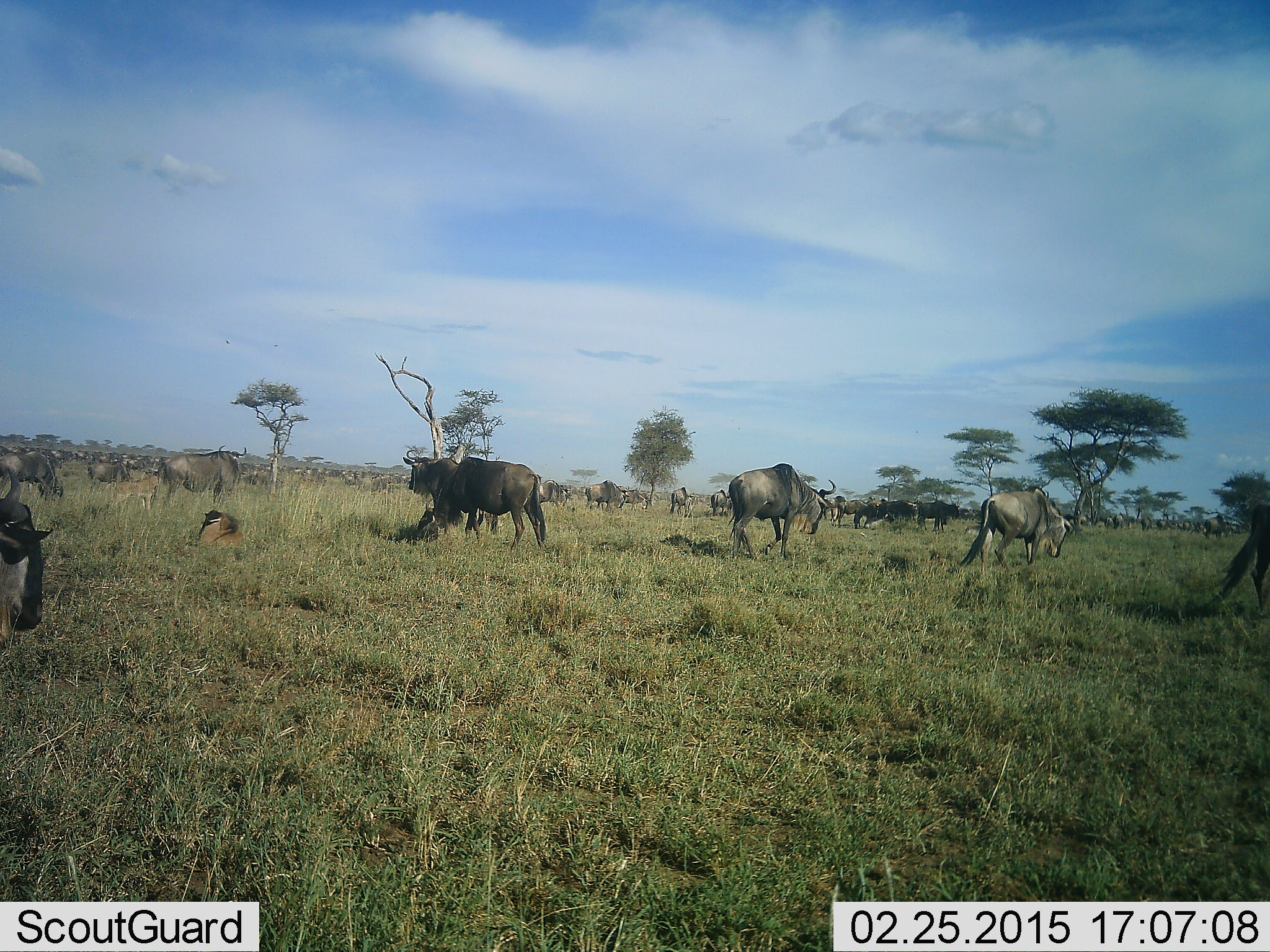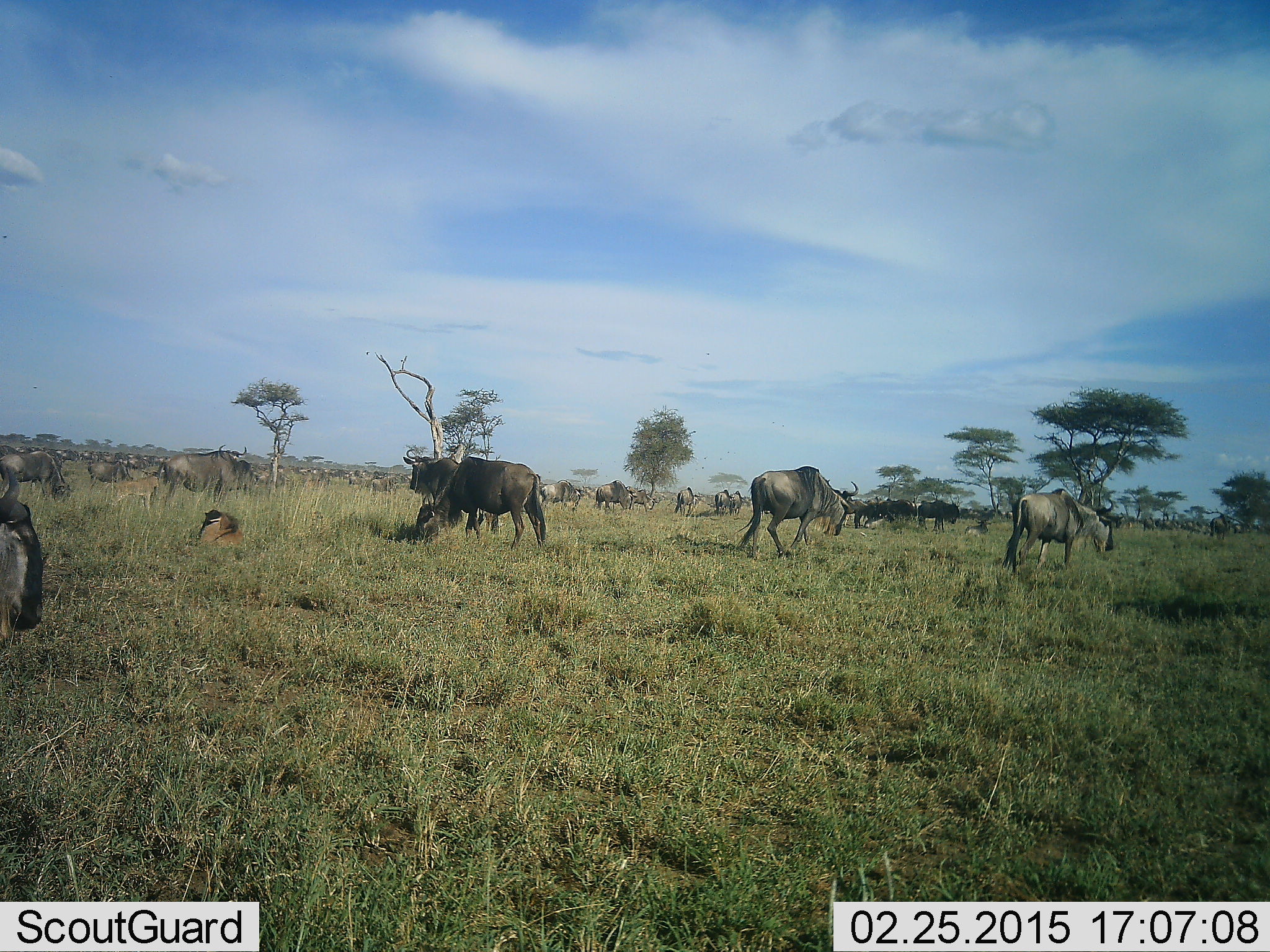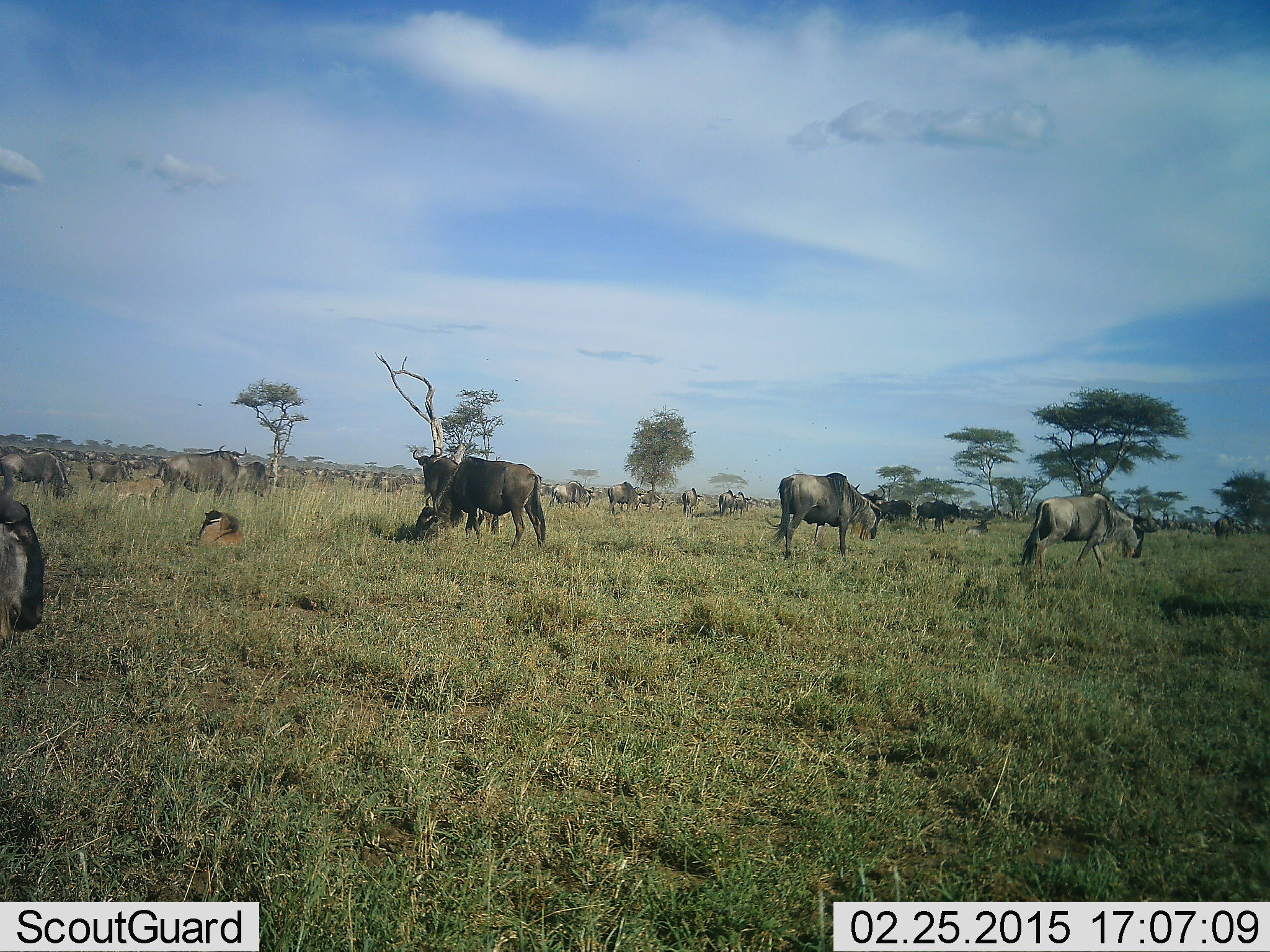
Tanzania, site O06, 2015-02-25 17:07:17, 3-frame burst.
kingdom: Animalia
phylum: Chordata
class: Mammalia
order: Artiodactyla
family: Bovidae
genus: Connochaetes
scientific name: Connochaetes taurinus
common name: blue wildebeest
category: wildebeest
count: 11-50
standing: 40%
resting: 30%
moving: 90%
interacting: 10%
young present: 30%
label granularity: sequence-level